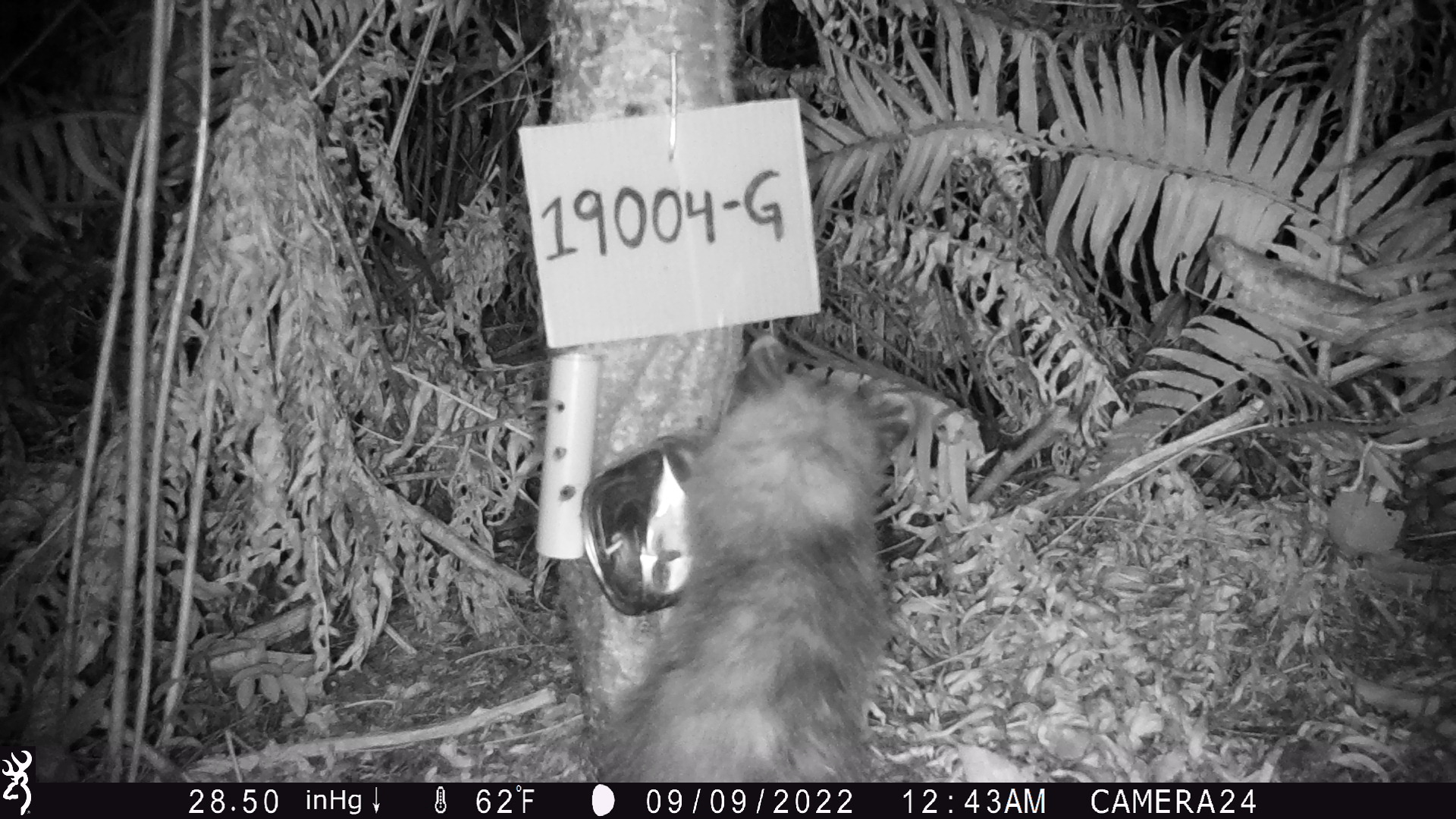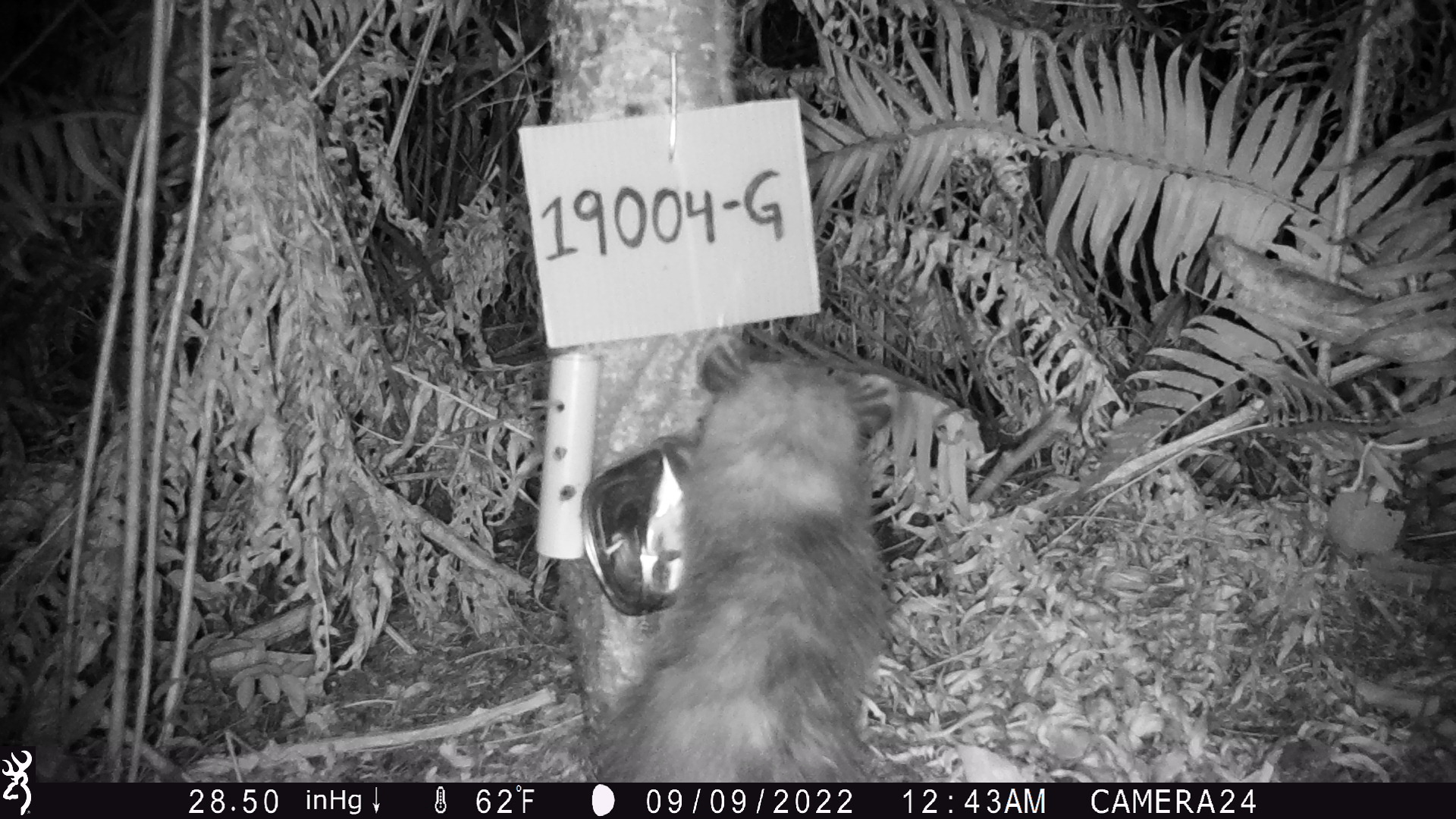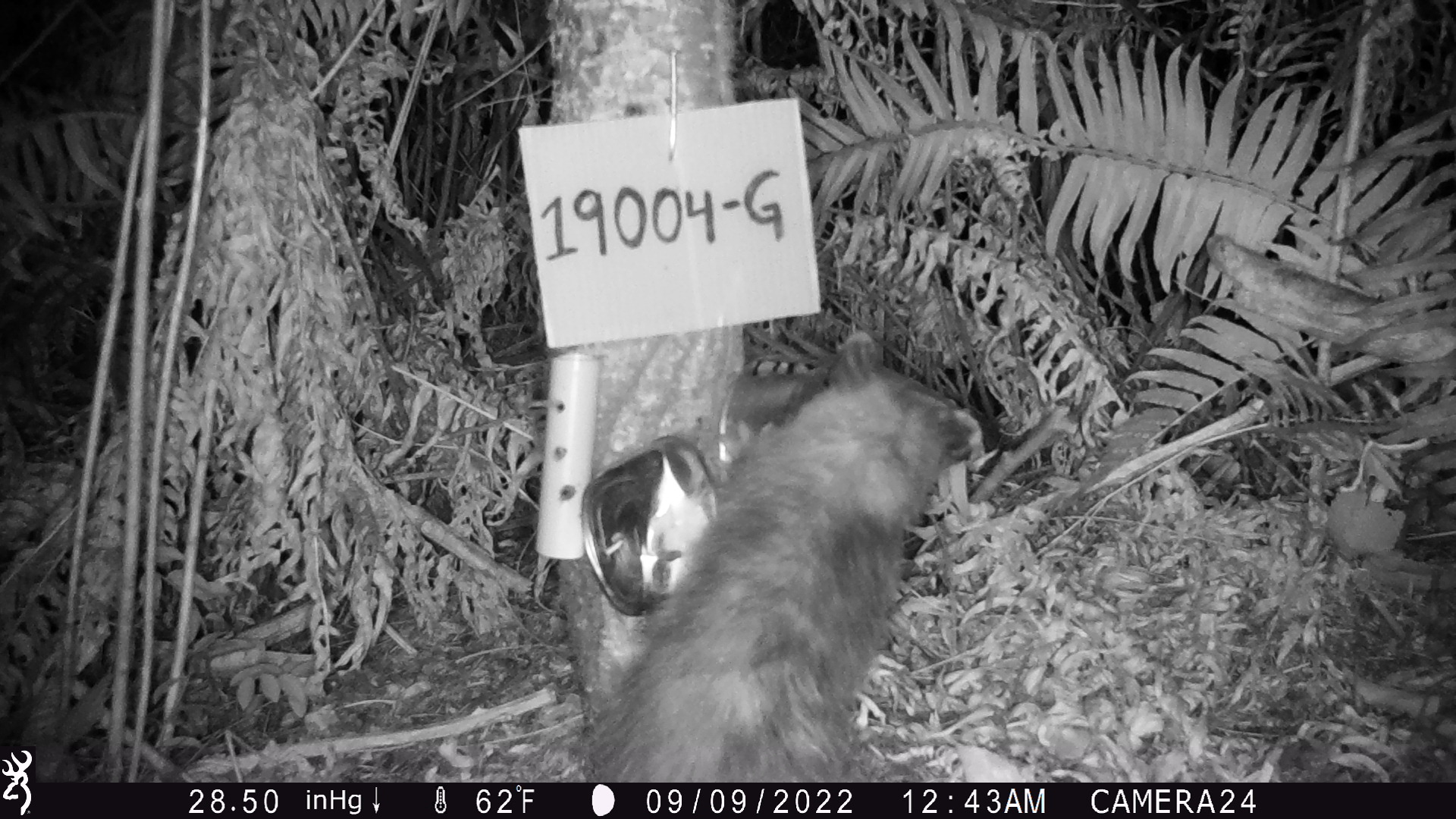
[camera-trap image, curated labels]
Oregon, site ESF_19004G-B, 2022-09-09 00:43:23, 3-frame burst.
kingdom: Animalia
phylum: Chordata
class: Mammalia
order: Didelphimorphia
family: Didelphidae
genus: Didelphis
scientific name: Didelphis virginiana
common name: virginia opossum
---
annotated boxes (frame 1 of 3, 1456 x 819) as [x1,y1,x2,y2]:
virginia opossum: [582,325,919,777]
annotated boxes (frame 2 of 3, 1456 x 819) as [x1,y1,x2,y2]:
virginia opossum: [582,309,913,784]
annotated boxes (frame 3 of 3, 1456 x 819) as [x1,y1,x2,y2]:
virginia opossum: [578,317,987,780]